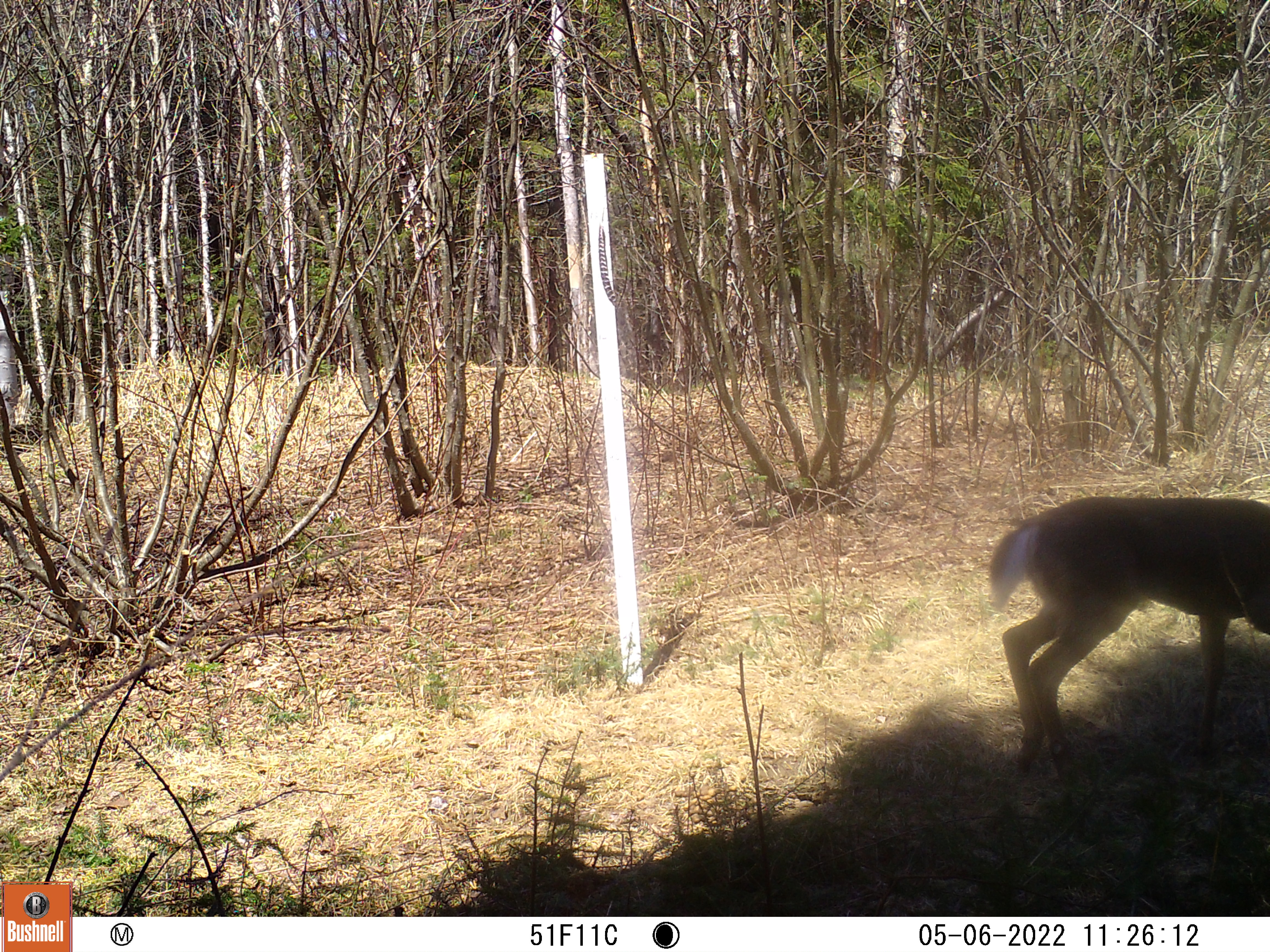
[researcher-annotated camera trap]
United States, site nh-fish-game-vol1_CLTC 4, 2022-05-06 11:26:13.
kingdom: Animalia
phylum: Chordata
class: Mammalia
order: Artiodactyla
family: Cervidae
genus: Odocoileus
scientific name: Odocoileus virginianus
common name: white-tailed deer